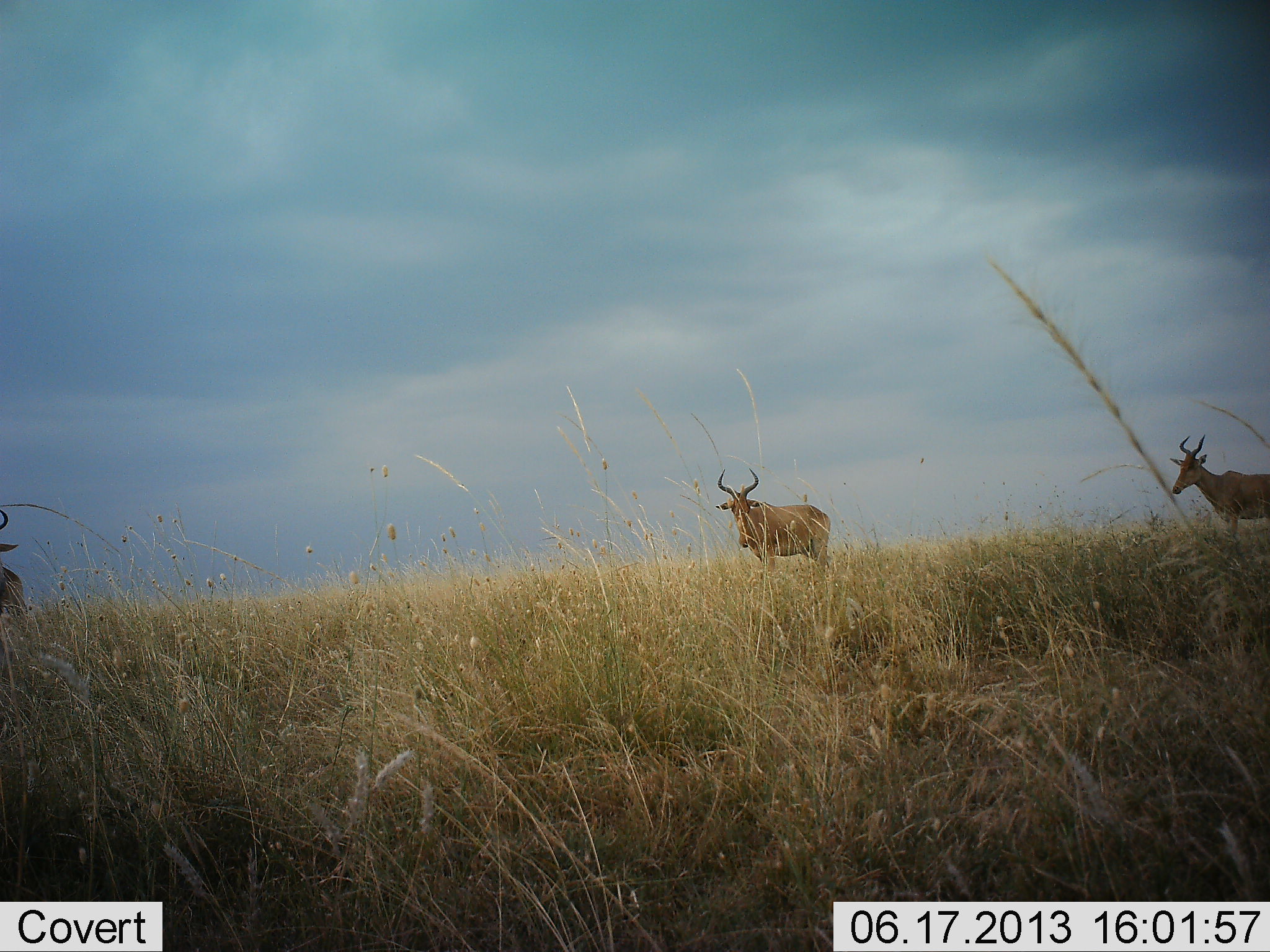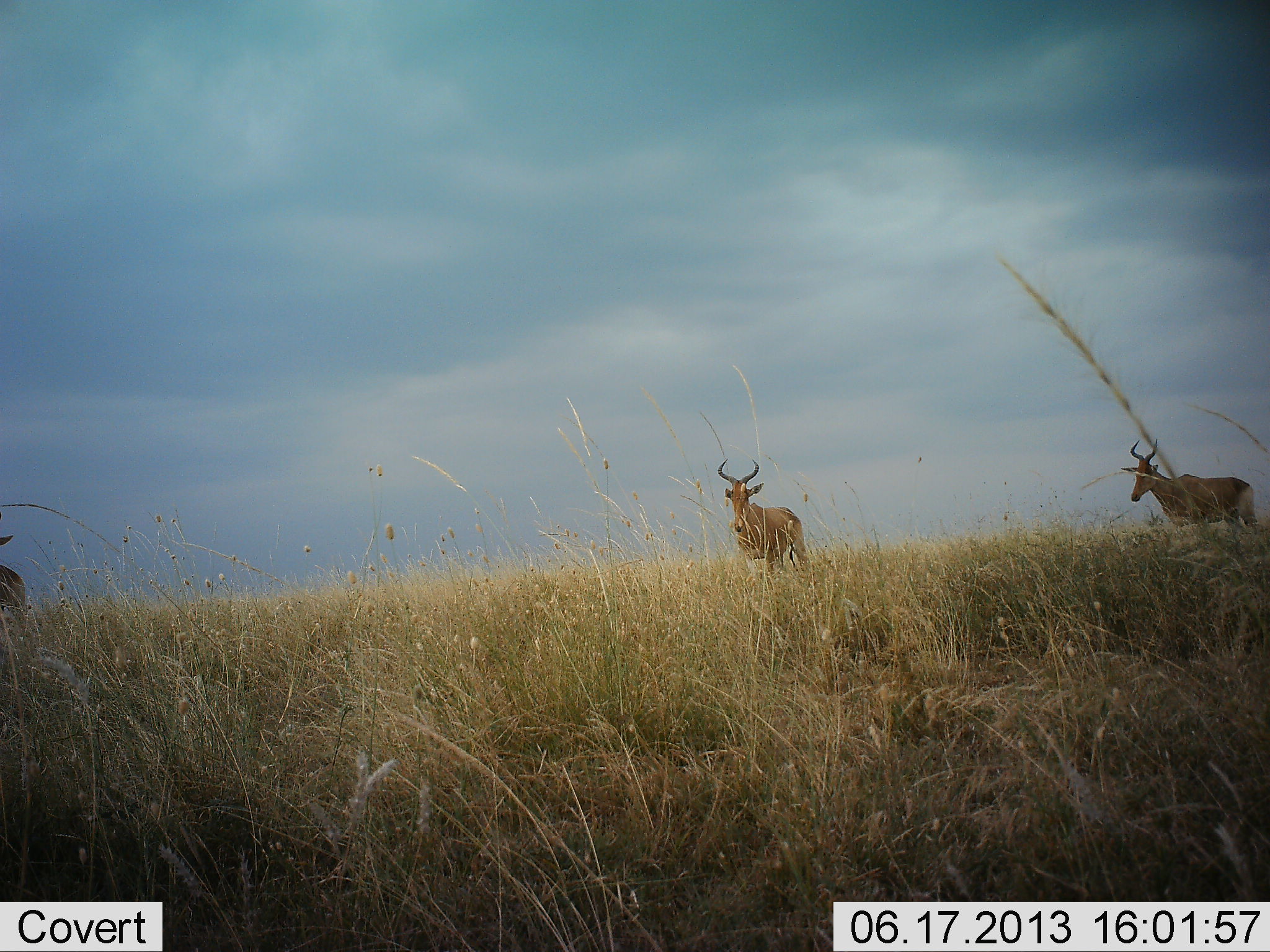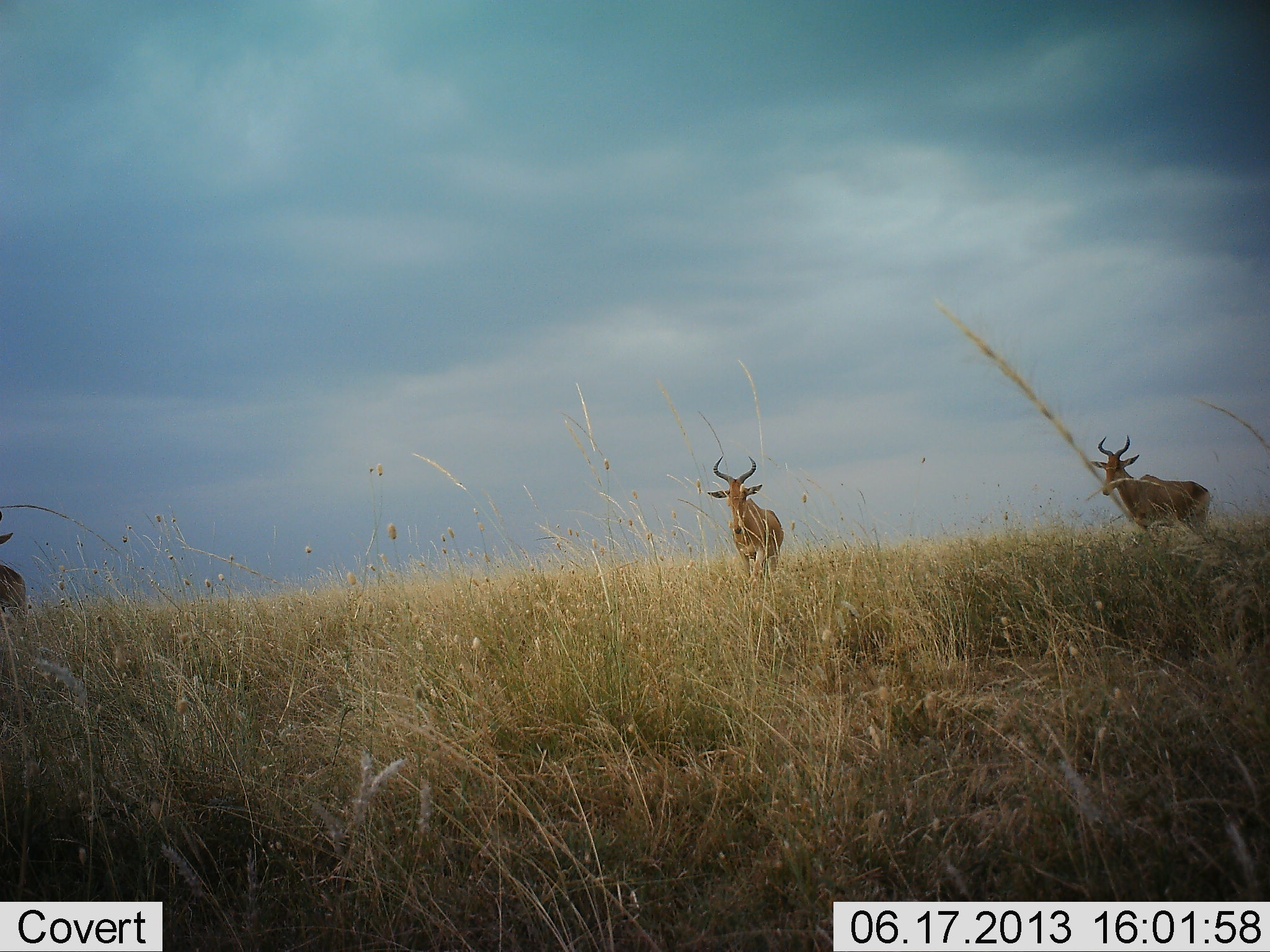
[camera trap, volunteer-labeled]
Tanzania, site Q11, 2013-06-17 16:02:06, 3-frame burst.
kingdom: Animalia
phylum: Chordata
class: Mammalia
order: Artiodactyla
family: Bovidae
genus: Alcelaphus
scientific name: Alcelaphus buselaphus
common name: hartebeest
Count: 3.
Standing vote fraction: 60%.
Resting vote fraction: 0%.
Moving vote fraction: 70%.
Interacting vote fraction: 0%.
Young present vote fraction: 0%.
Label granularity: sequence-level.